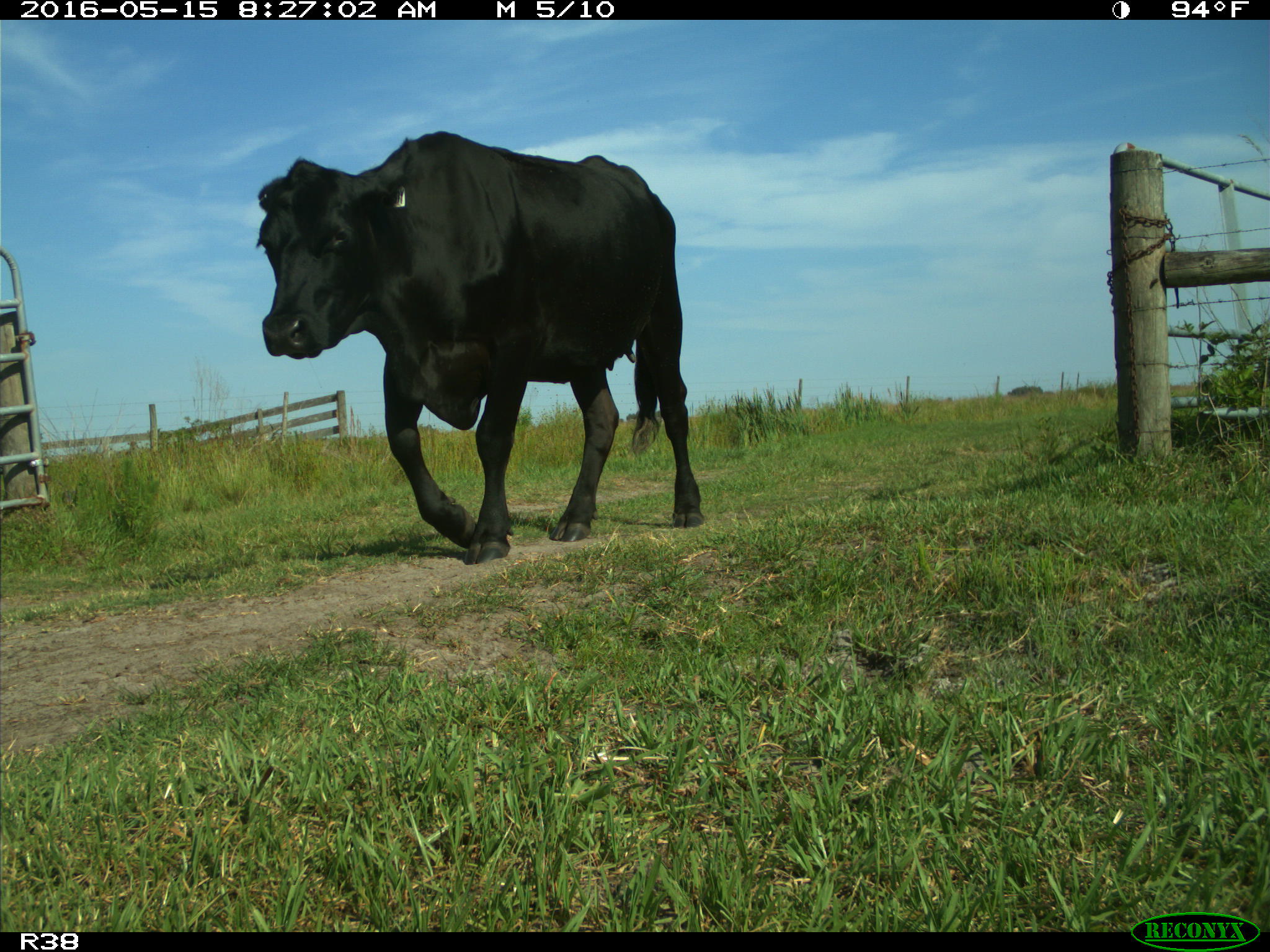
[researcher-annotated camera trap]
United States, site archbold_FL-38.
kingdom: Animalia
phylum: Chordata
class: Mammalia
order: Artiodactyla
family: Bovidae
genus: Bos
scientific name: Bos taurus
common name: domestic cow